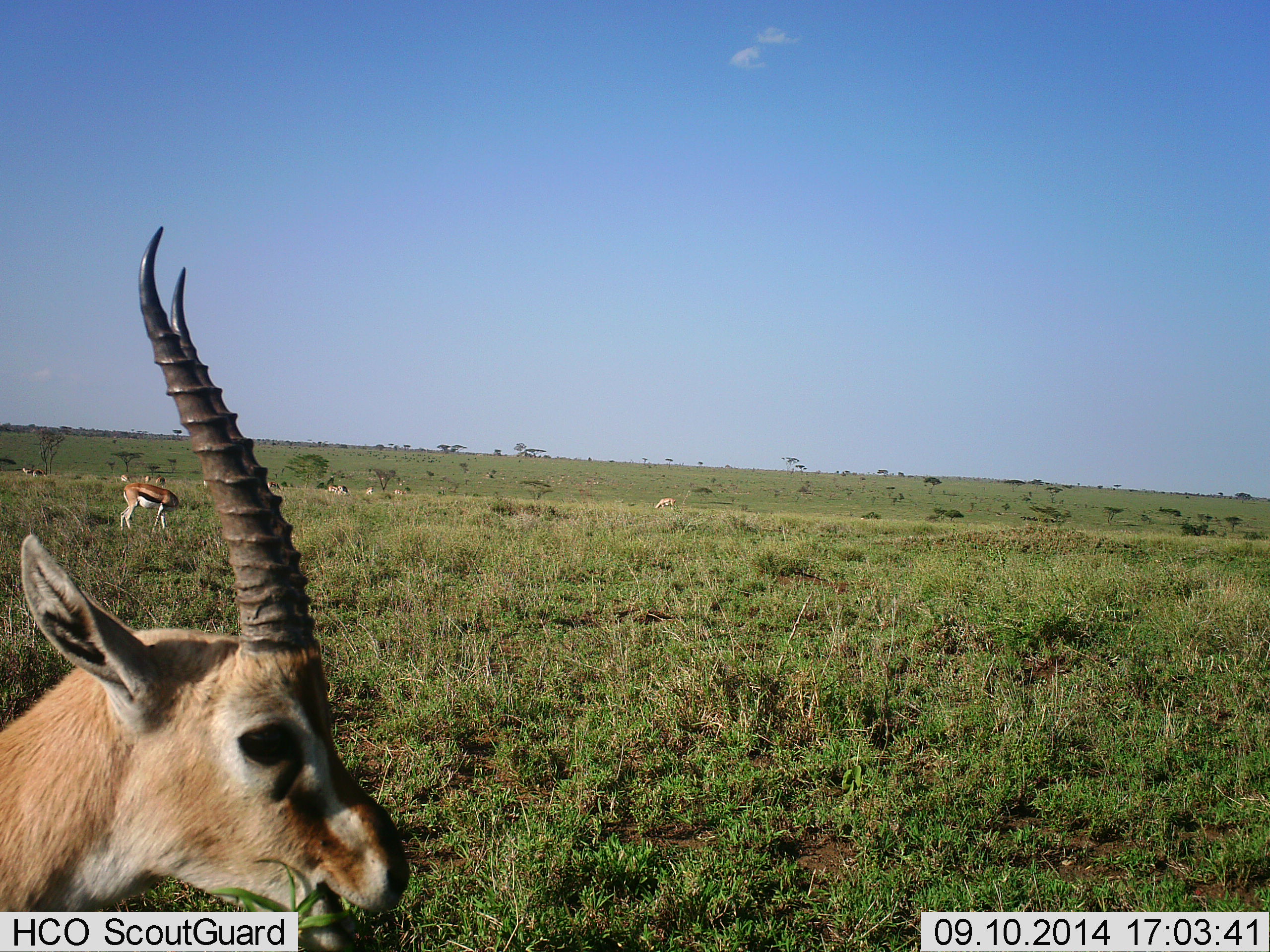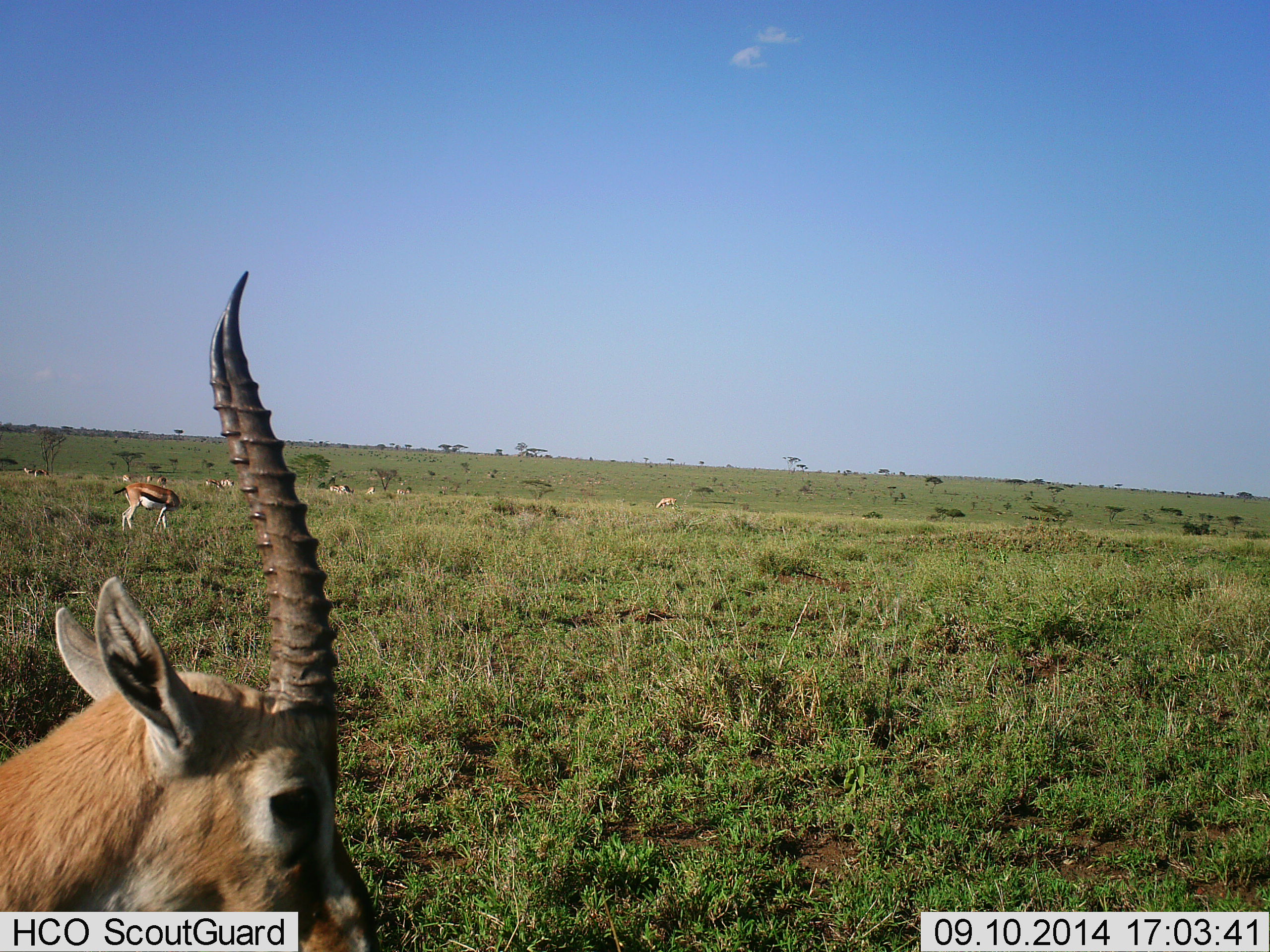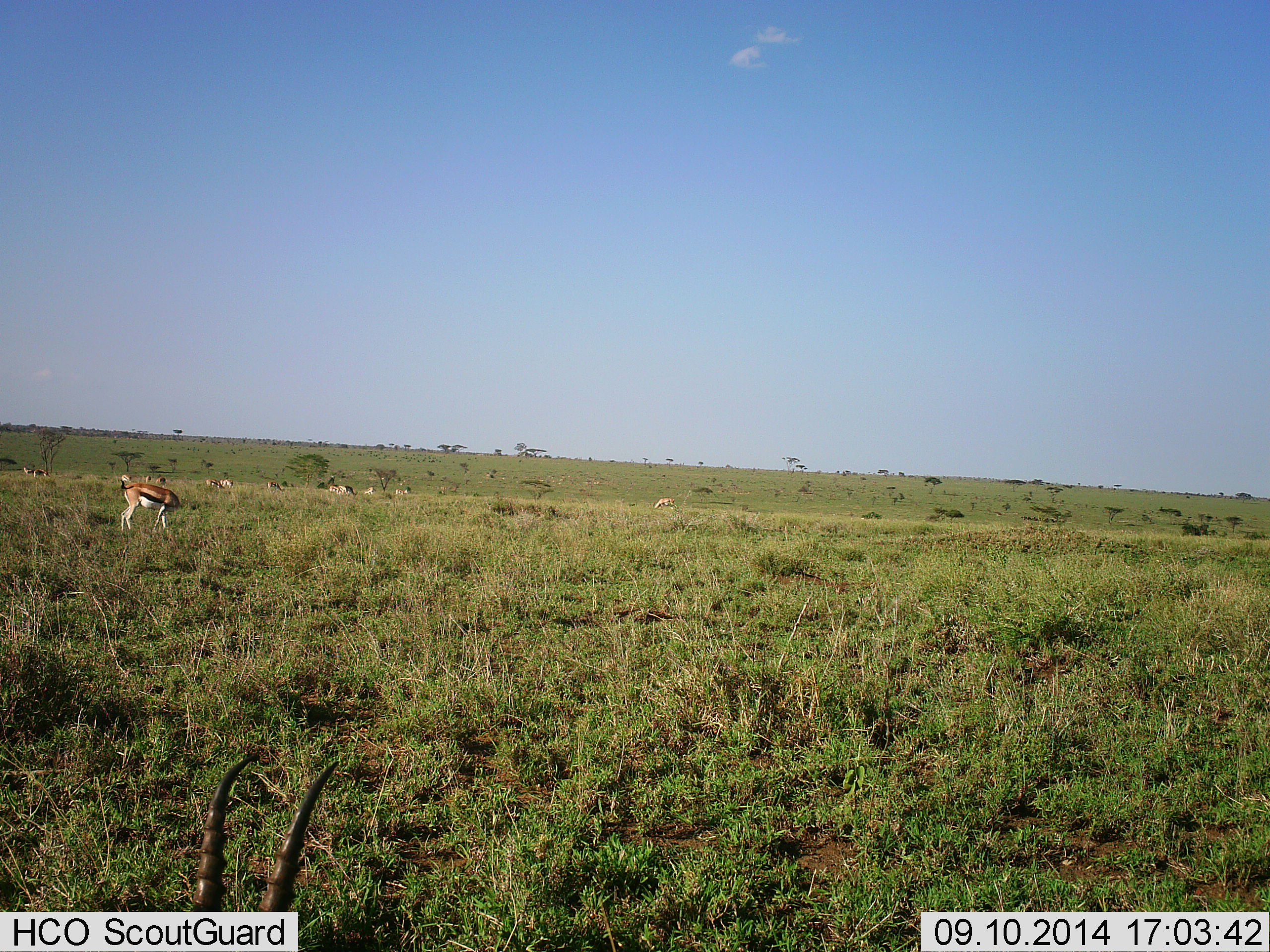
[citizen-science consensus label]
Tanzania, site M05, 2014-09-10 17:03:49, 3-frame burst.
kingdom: Animalia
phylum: Chordata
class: Mammalia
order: Artiodactyla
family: Bovidae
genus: Eudorcas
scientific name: Eudorcas thomsonii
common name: thomson's gazelle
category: gazellethomsons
Gazellethomsons (thomson's gazelle) (Eudorcas thomsonii), count 11-50. Behavior (volunteer vote fractions): standing 55%, resting 0%, moving 18%, interacting 0%. Young present (vote fraction): 0%. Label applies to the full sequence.